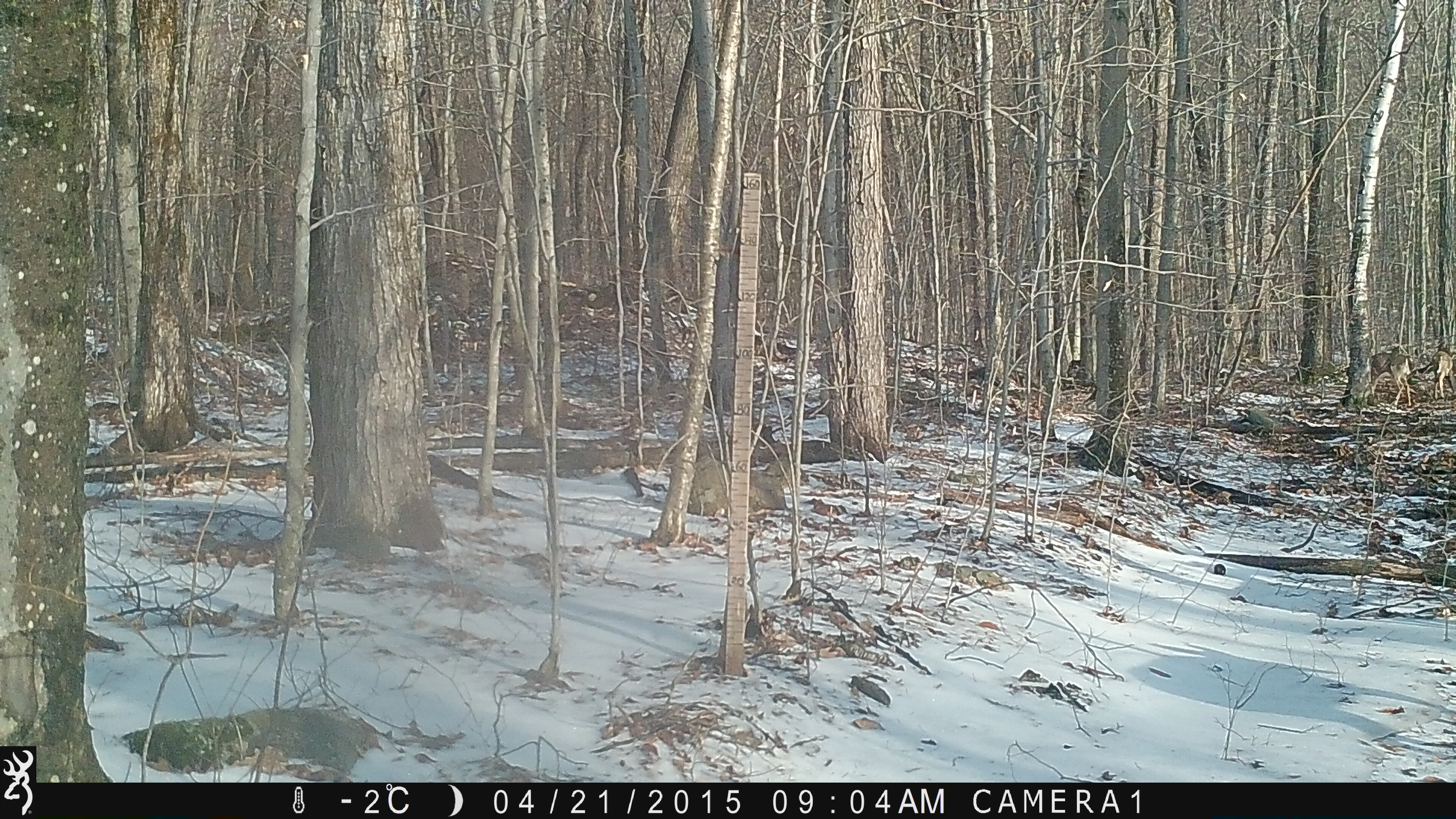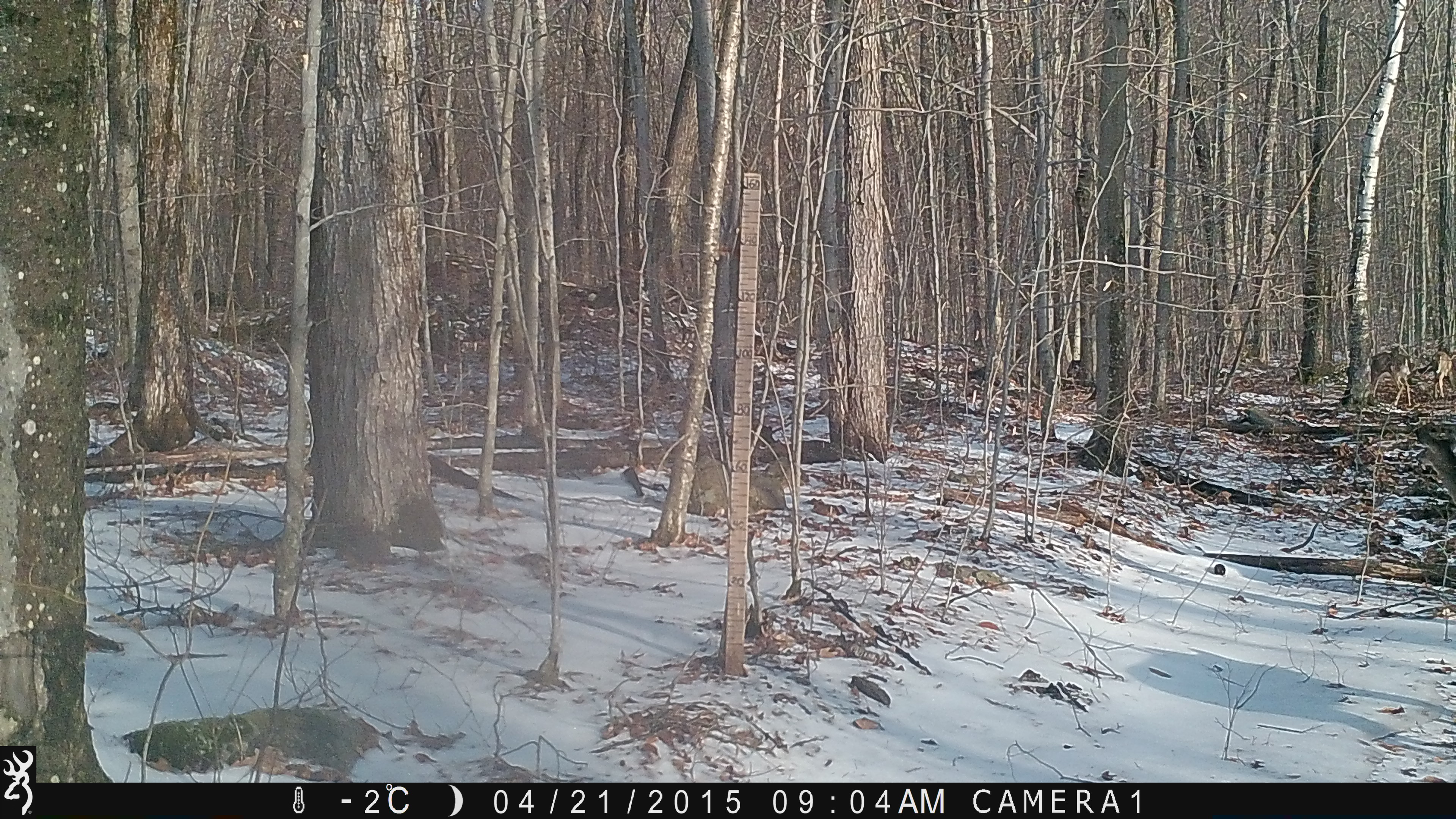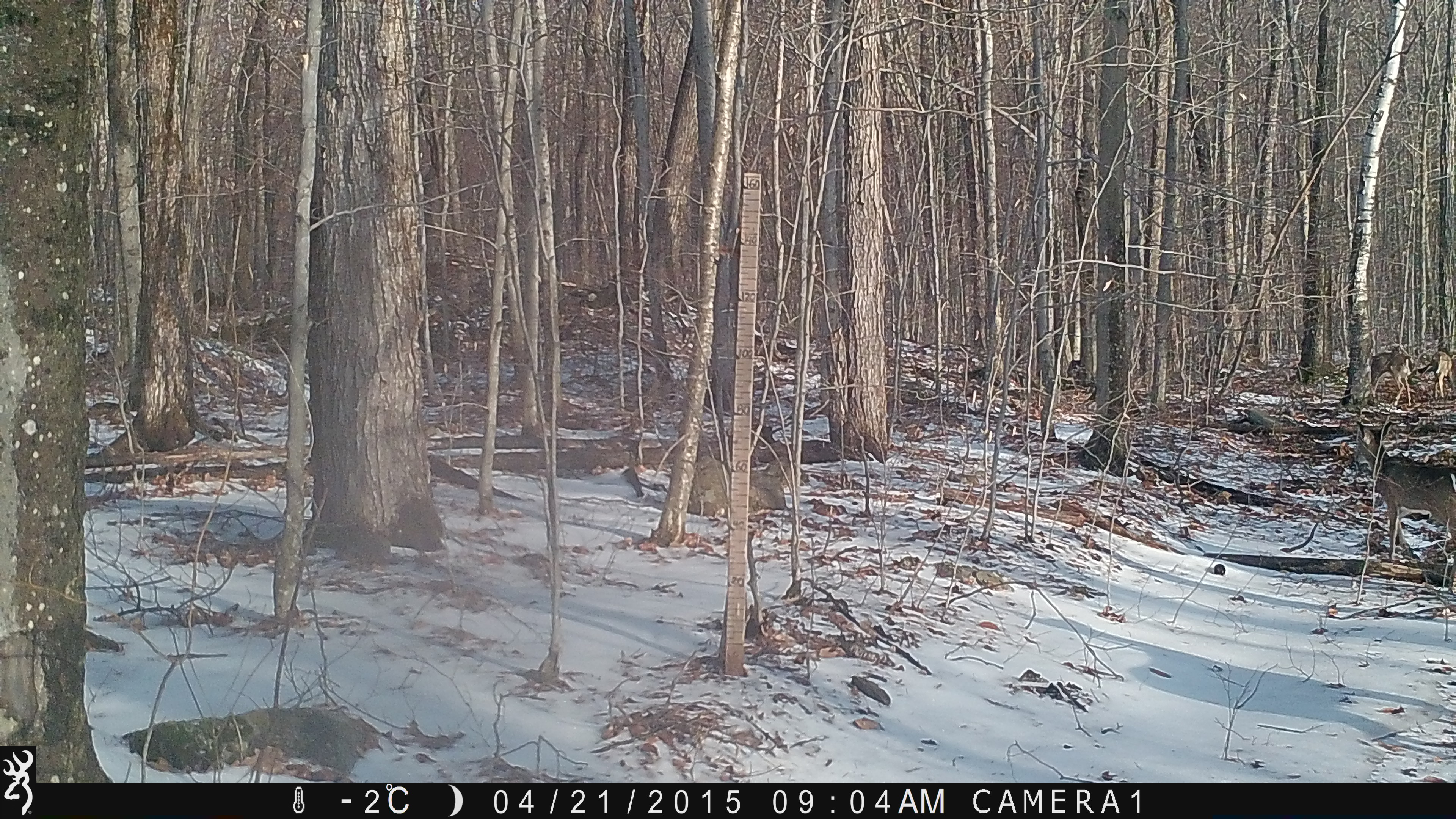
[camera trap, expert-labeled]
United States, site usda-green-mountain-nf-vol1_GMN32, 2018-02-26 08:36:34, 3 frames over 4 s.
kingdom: Animalia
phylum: Chordata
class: Mammalia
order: Artiodactyla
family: Cervidae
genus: Odocoileus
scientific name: Odocoileus virginianus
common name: white-tailed deer